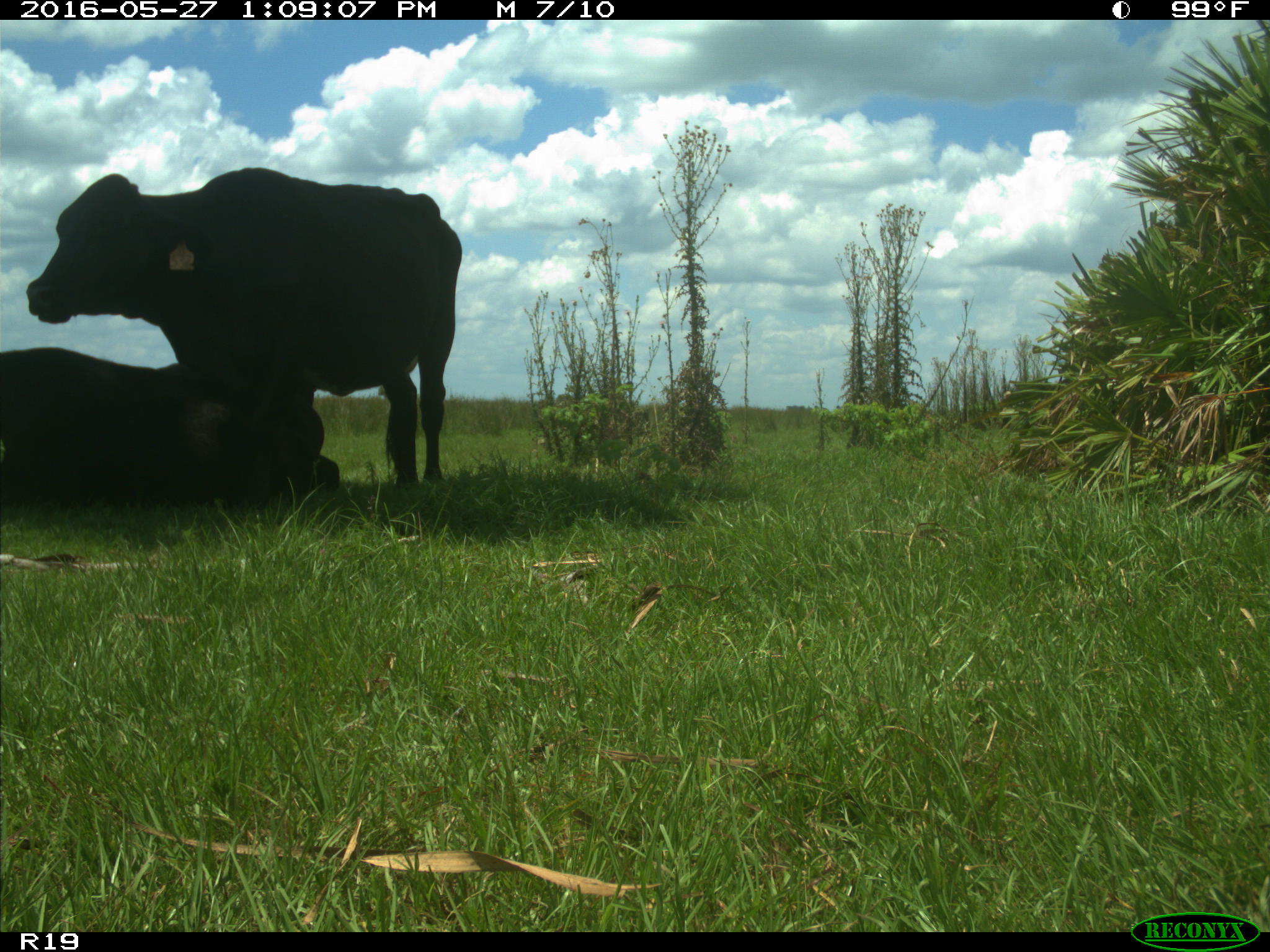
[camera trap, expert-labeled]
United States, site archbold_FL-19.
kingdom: Animalia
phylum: Chordata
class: Mammalia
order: Artiodactyla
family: Bovidae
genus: Bos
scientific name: Bos taurus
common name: domestic cow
Bos taurus (domestic cow).